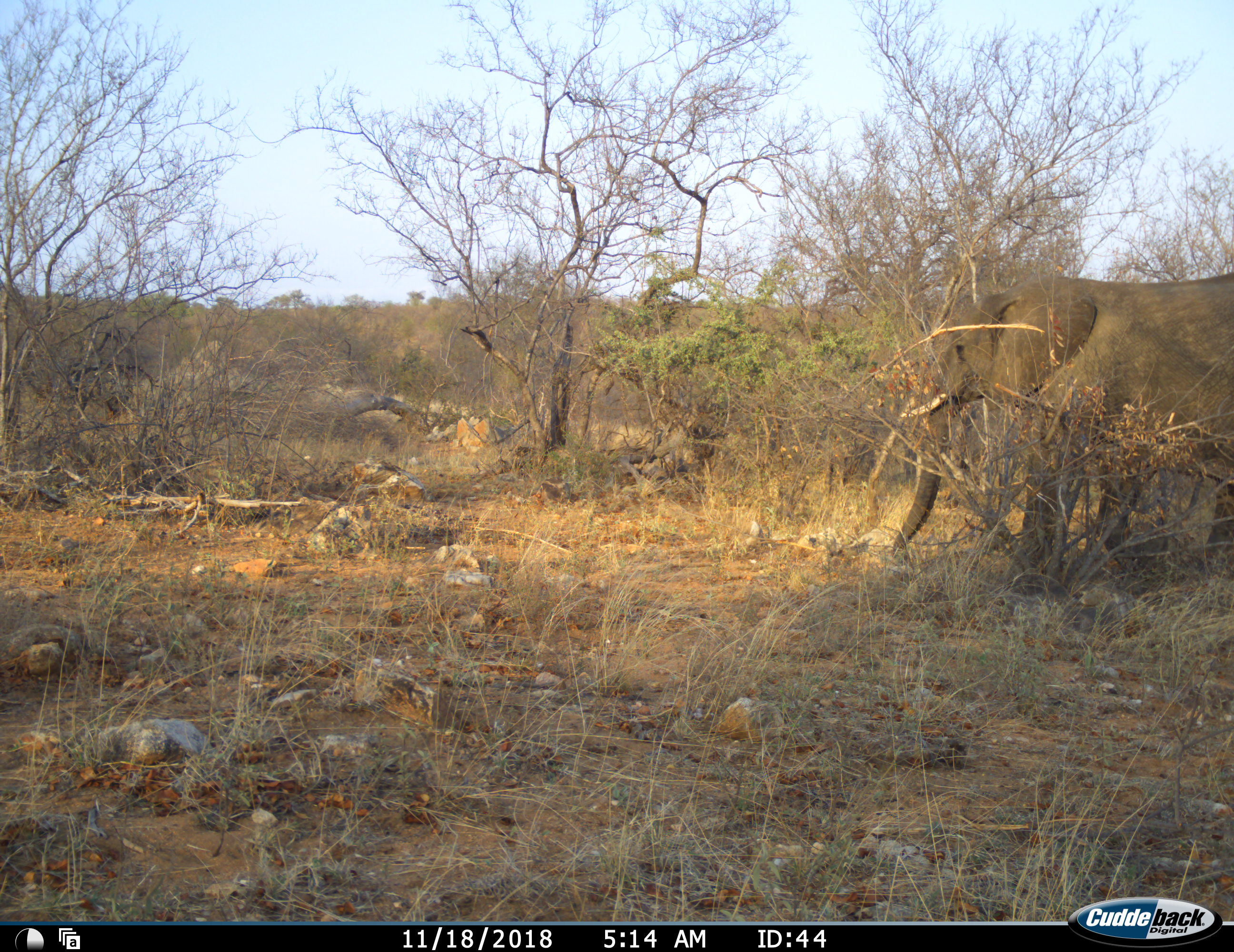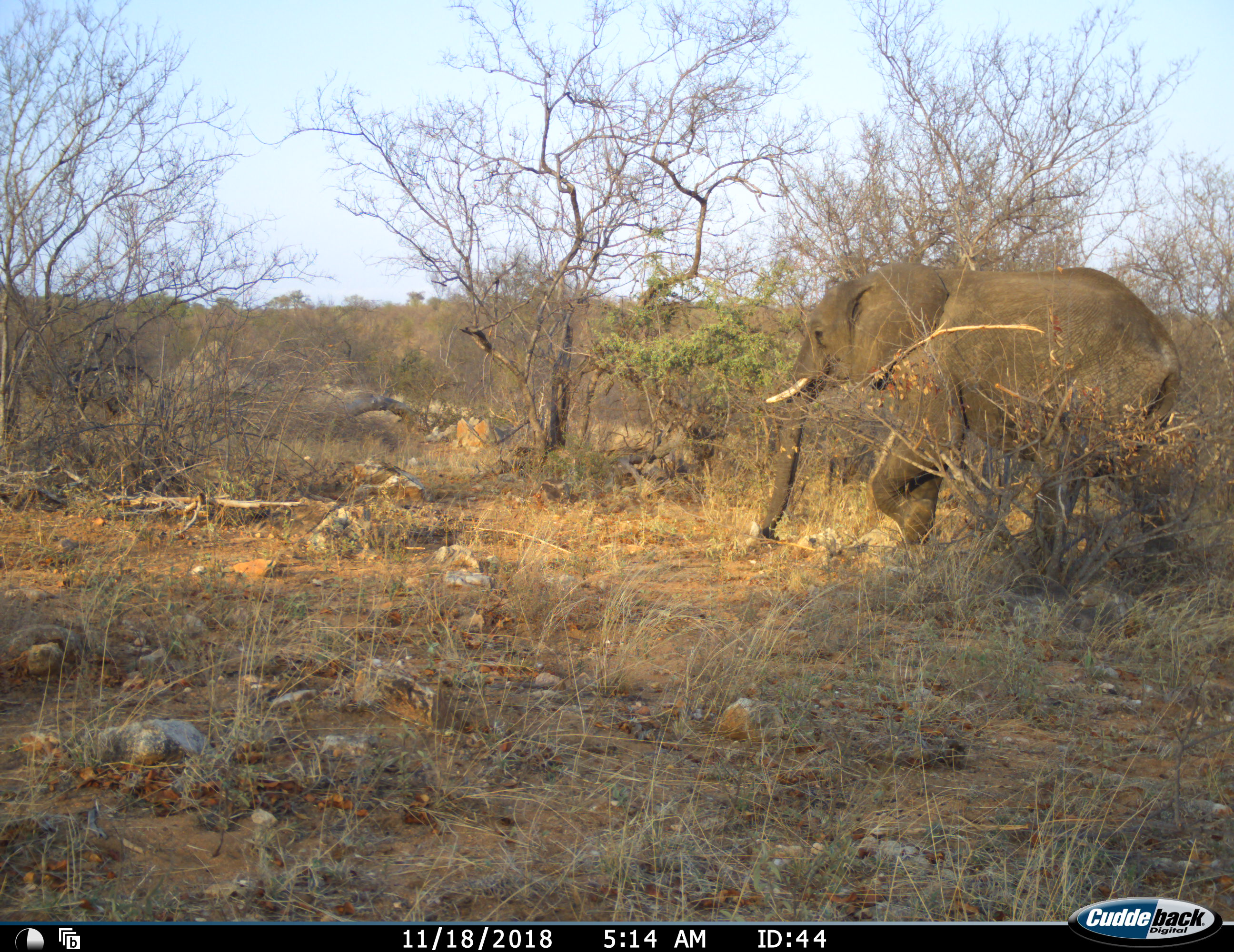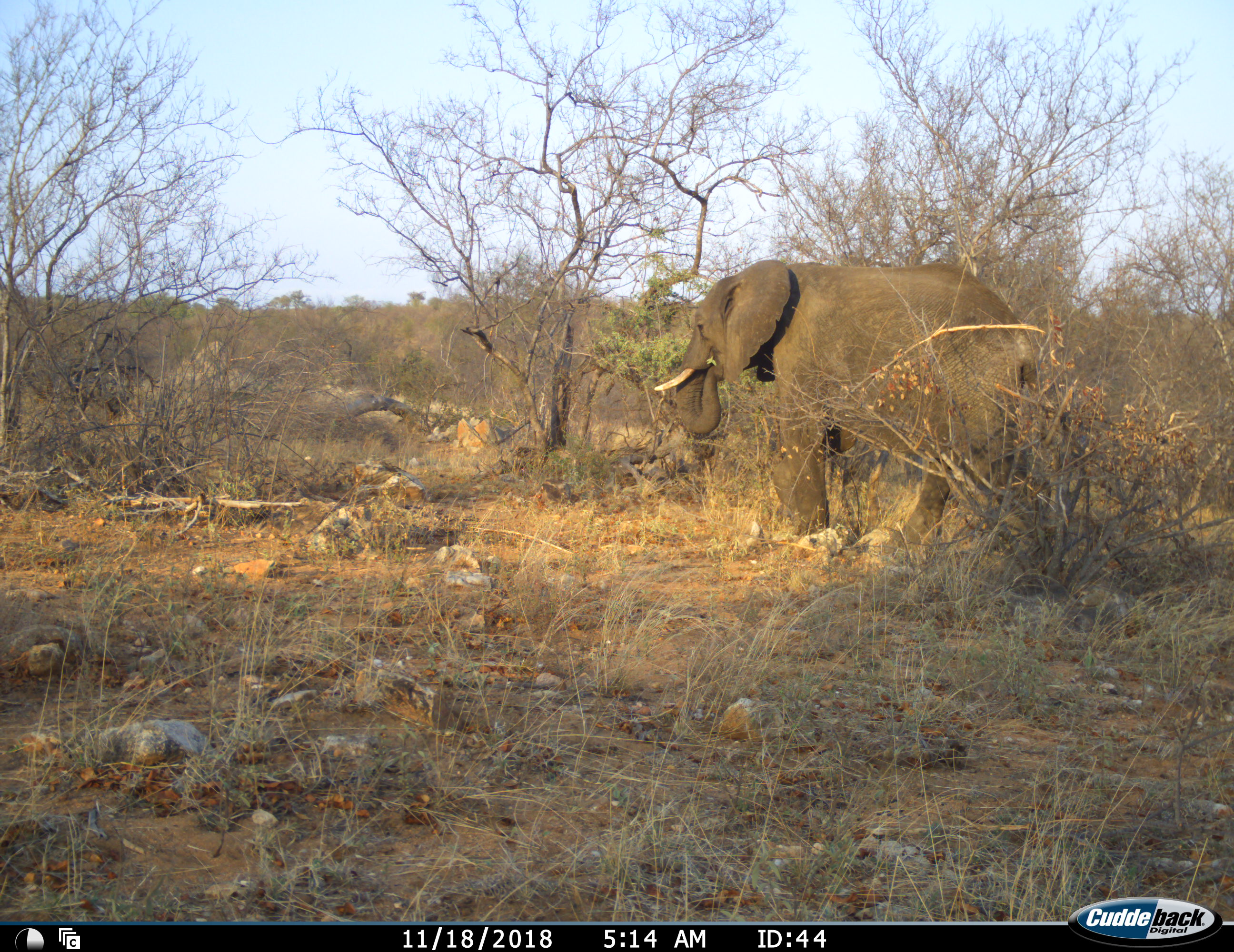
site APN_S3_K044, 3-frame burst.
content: unidentified animal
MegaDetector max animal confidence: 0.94